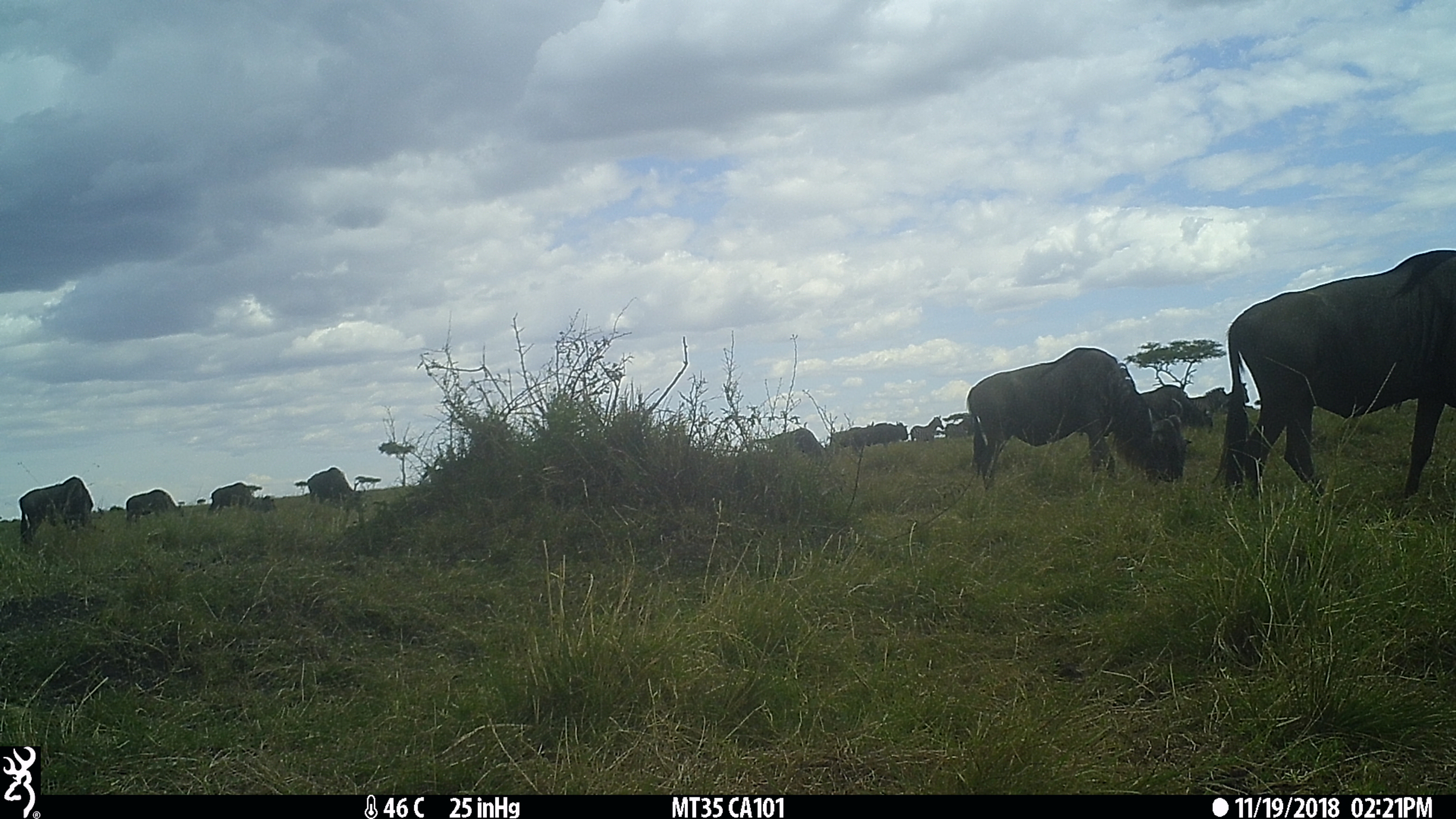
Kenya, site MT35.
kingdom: Animalia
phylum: Chordata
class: Mammalia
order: Artiodactyla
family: Bovidae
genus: Connochaetes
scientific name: Connochaetes taurinus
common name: blue wildebeest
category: wildebeest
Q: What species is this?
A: Wildebeest (blue wildebeest) (Connochaetes taurinus).